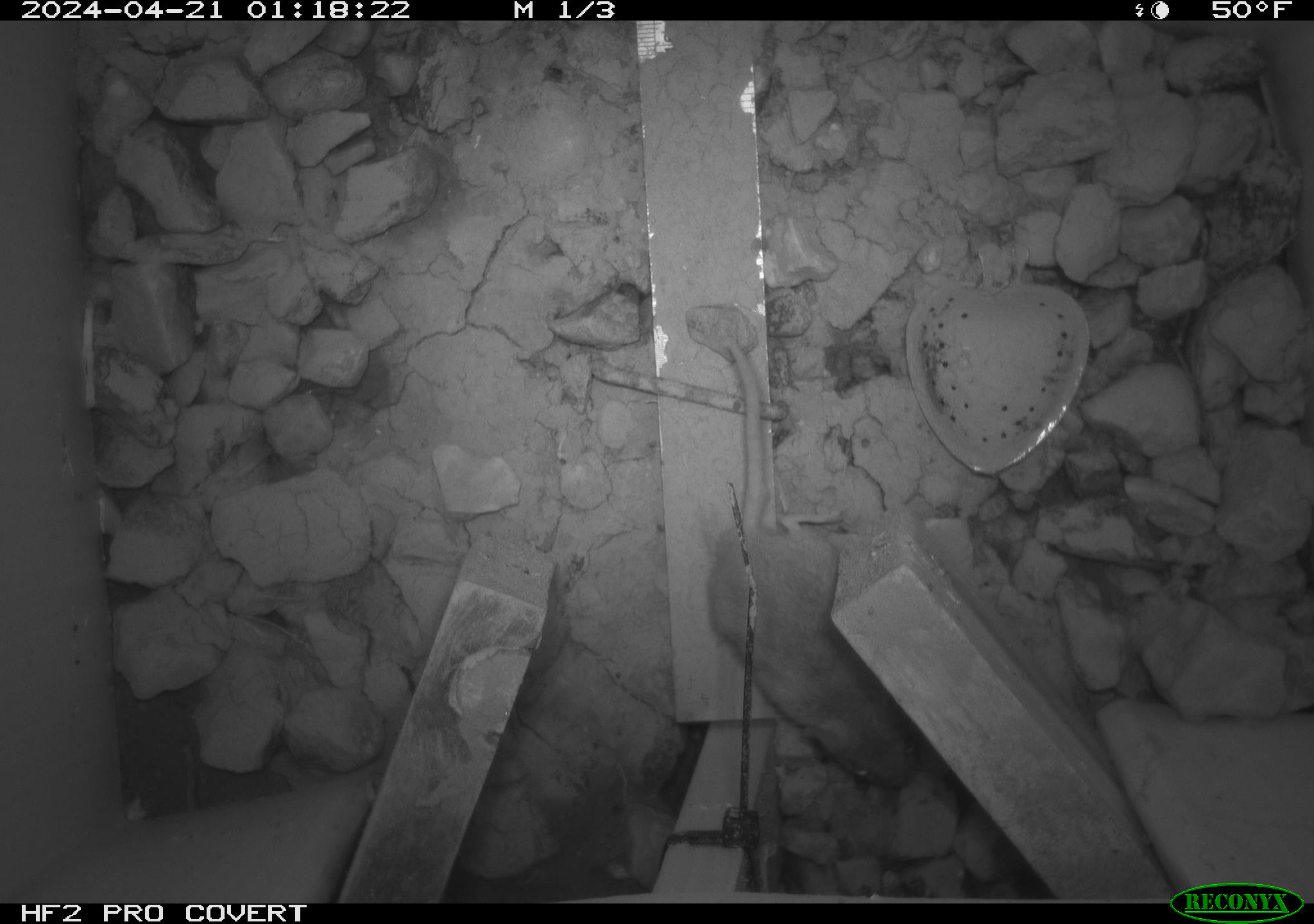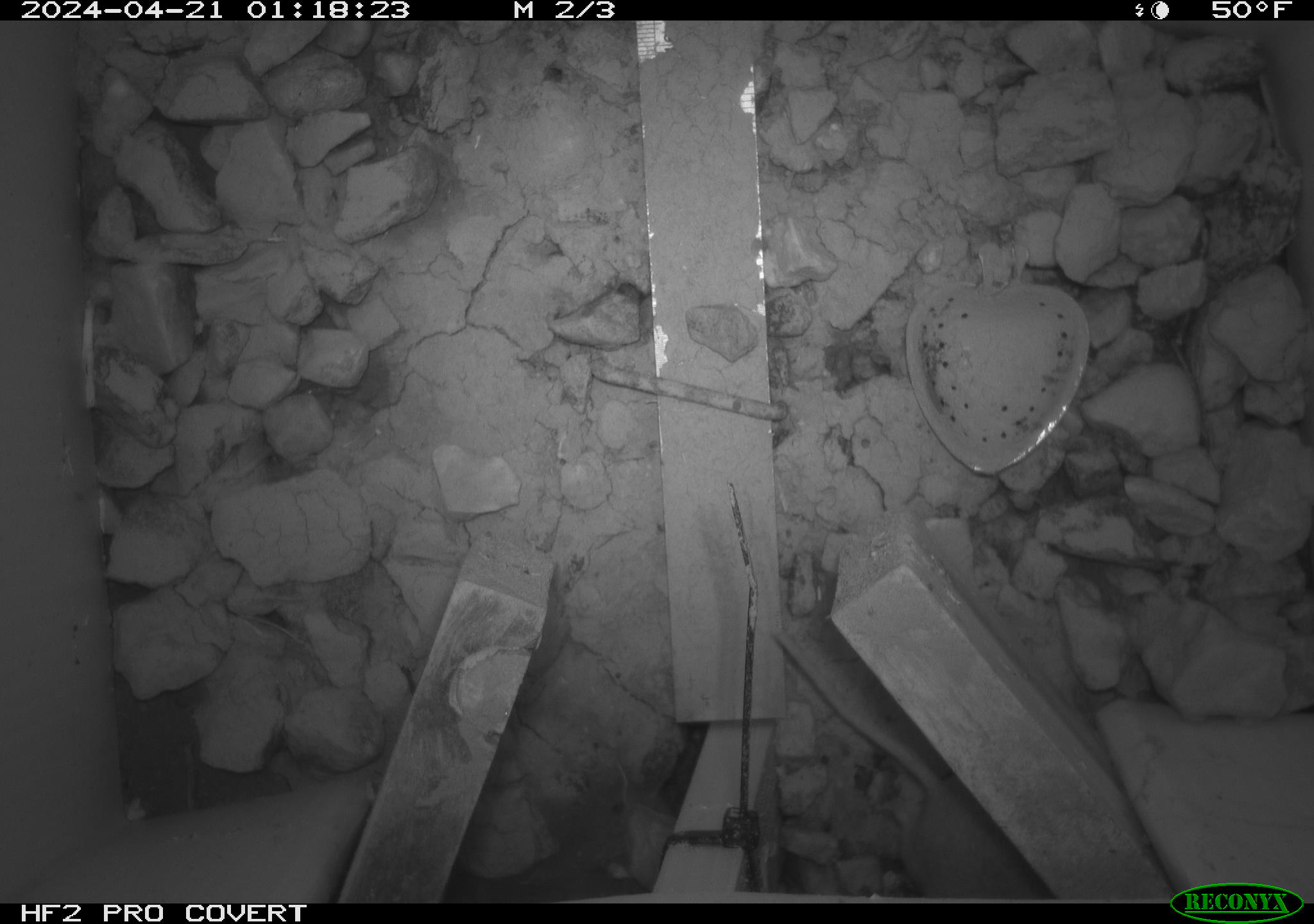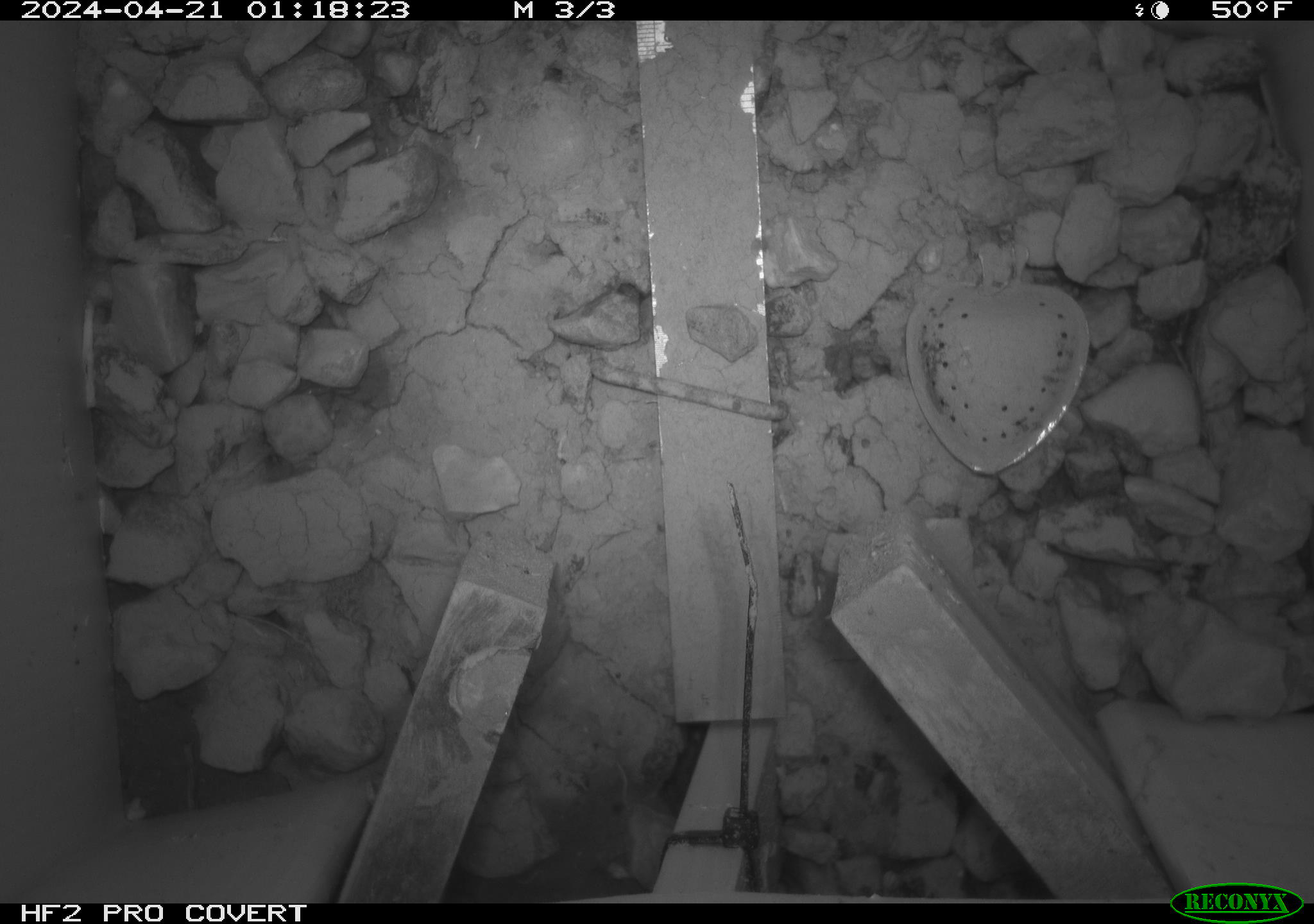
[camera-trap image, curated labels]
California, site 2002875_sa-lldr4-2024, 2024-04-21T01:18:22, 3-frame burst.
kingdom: Animalia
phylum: Chordata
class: Mammalia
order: Rodentia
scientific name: Rodentia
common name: mouse species